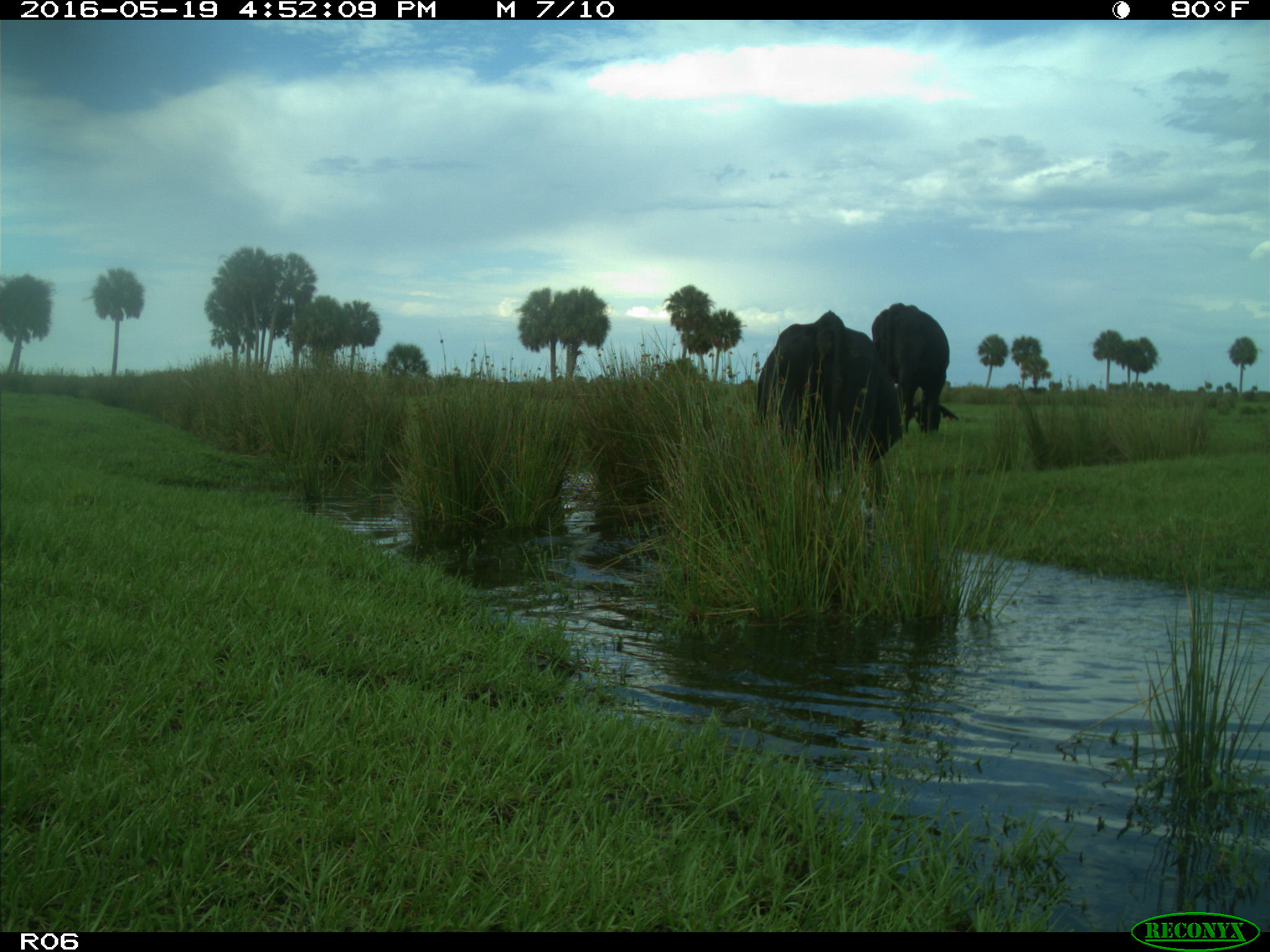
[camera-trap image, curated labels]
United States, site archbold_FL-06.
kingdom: Animalia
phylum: Chordata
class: Mammalia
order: Artiodactyla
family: Bovidae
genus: Bos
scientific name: Bos taurus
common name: domestic cow